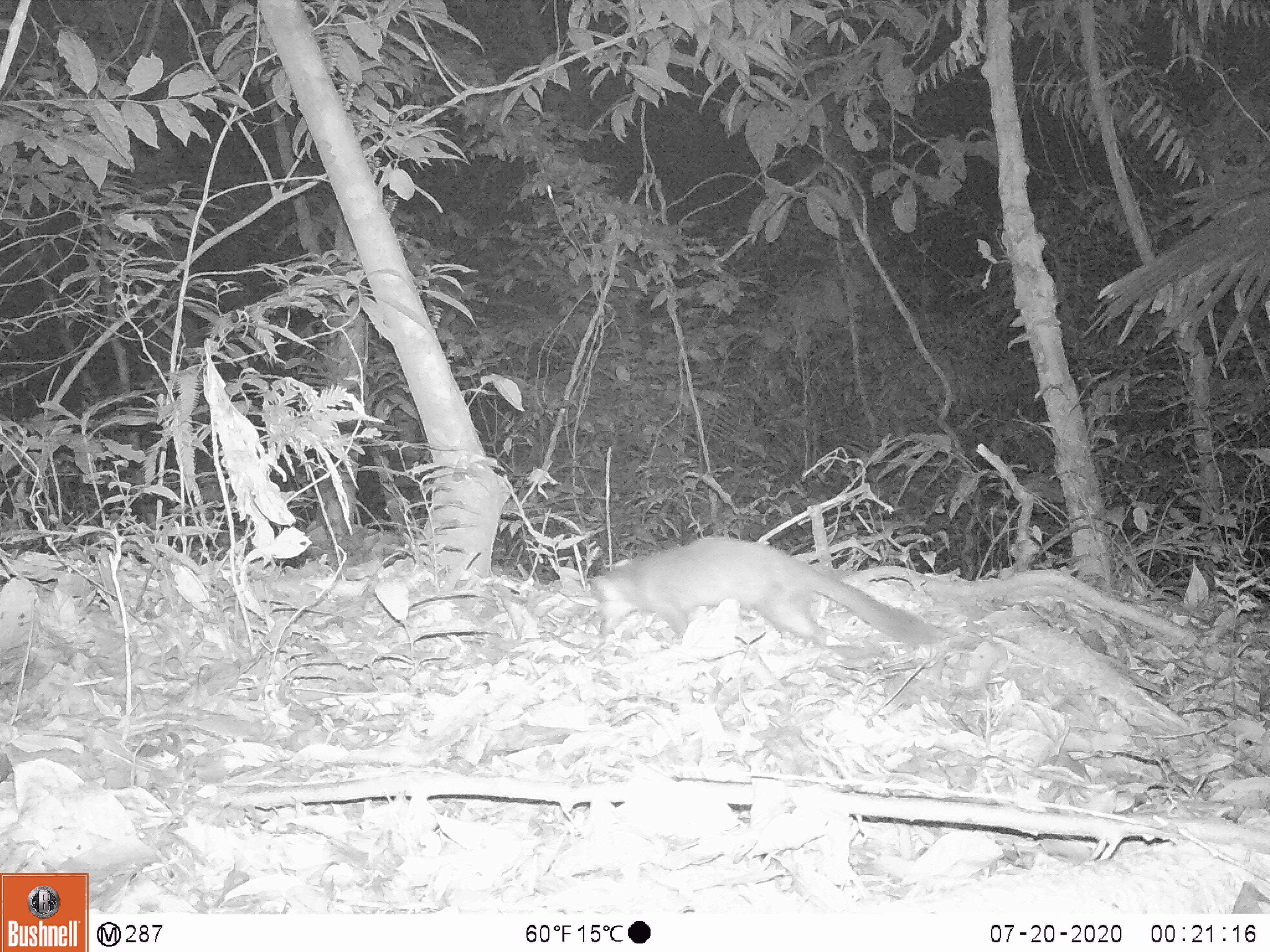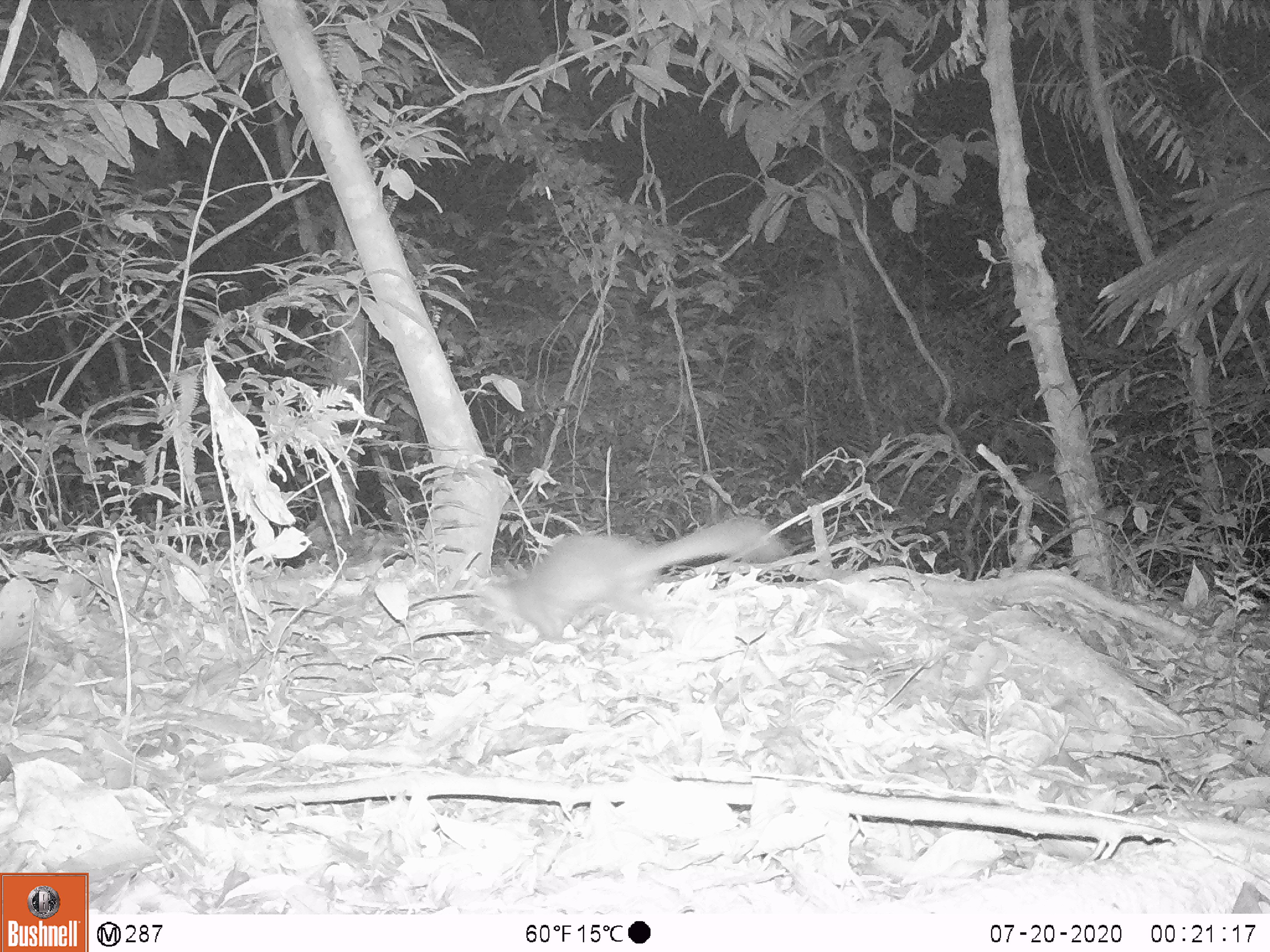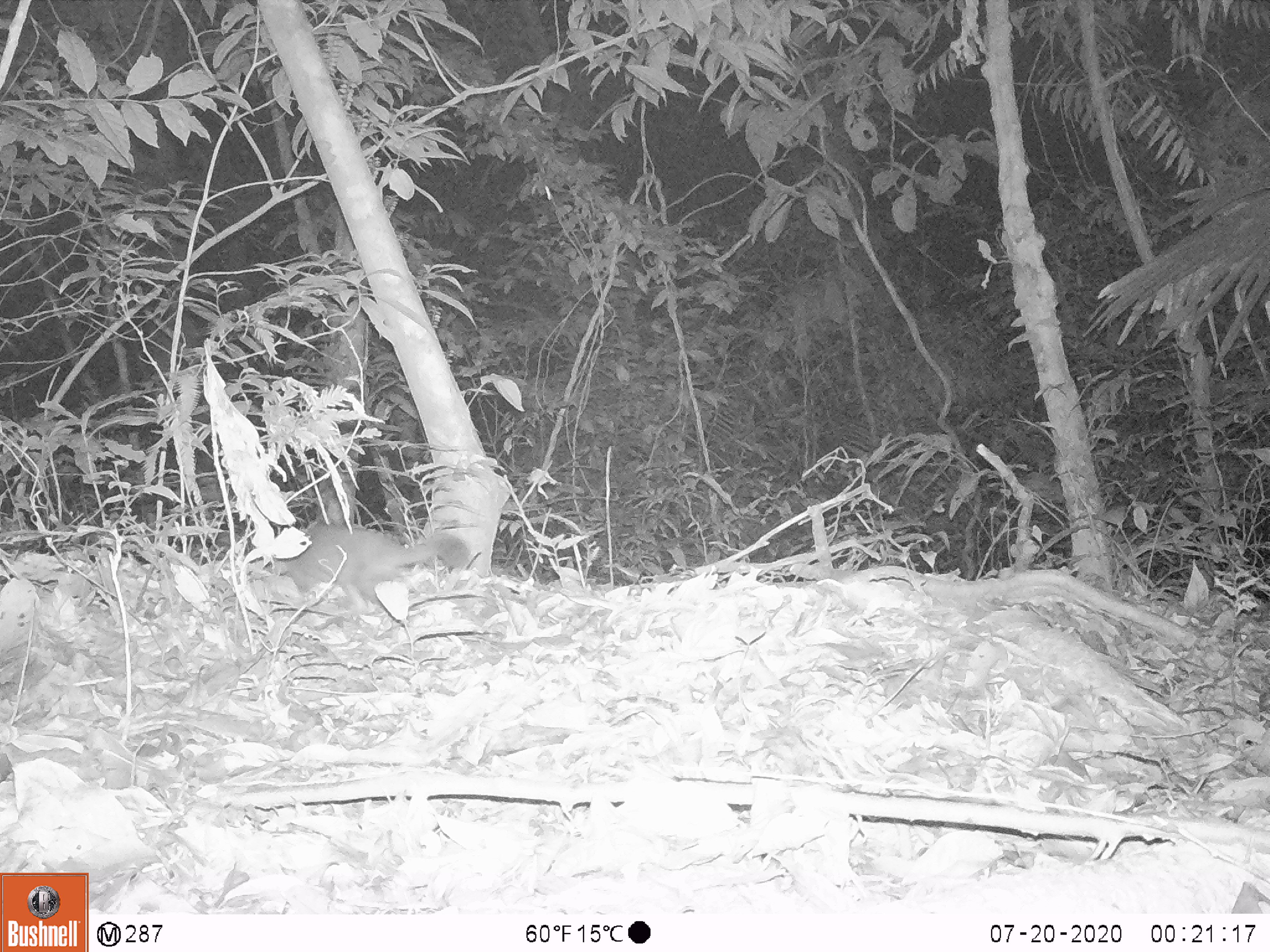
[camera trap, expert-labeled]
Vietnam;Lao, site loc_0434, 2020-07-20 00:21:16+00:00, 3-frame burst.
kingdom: Animalia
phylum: Chordata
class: Mammalia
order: Carnivora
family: Mustelidae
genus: Melogale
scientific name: Melogale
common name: ferret badger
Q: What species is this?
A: Ferret badger (Melogale).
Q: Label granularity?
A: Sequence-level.